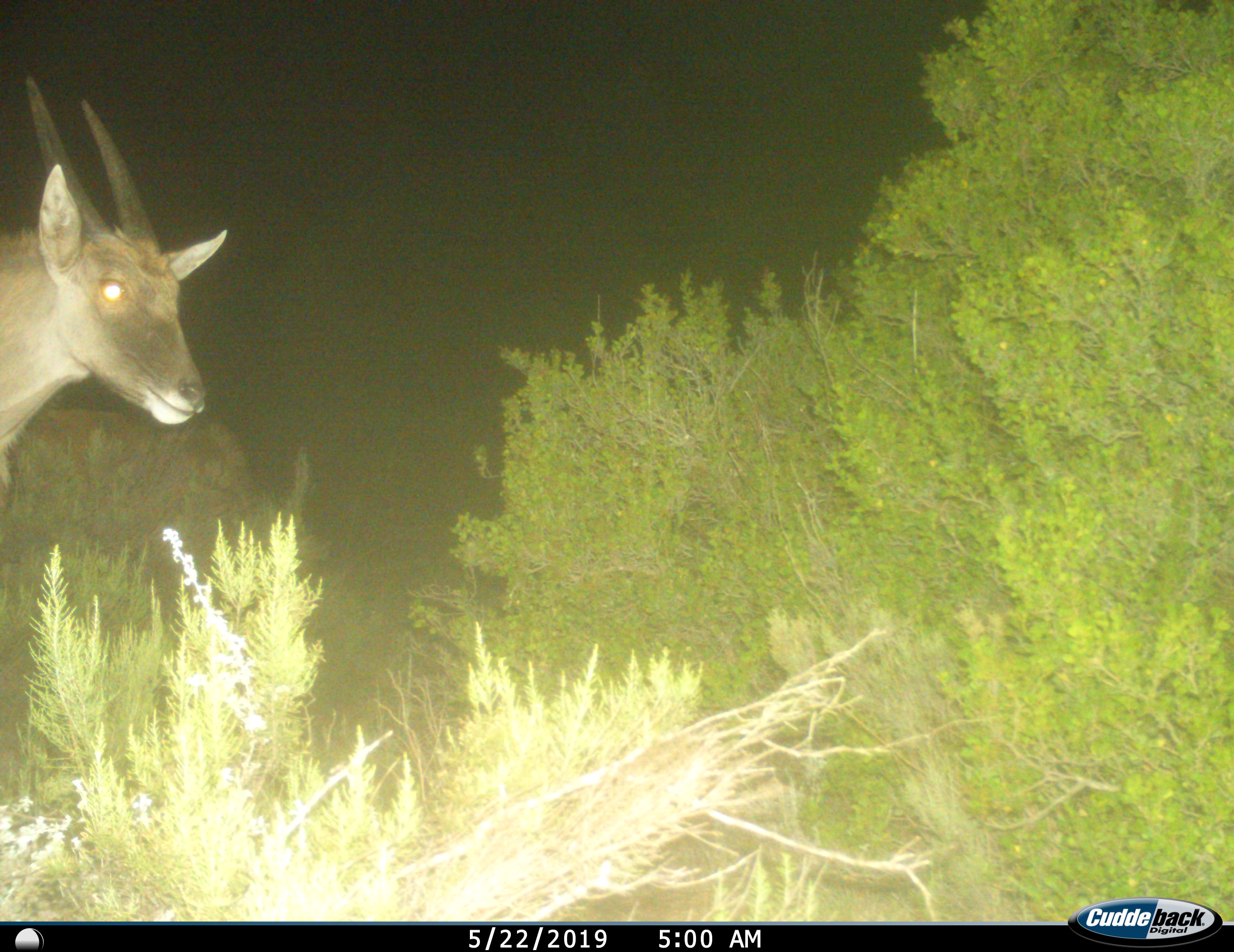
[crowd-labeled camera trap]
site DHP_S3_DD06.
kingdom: Animalia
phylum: Chordata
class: Mammalia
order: Artiodactyla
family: Bovidae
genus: Tragelaphus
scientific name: Tragelaphus oryx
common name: eland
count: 1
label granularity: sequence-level